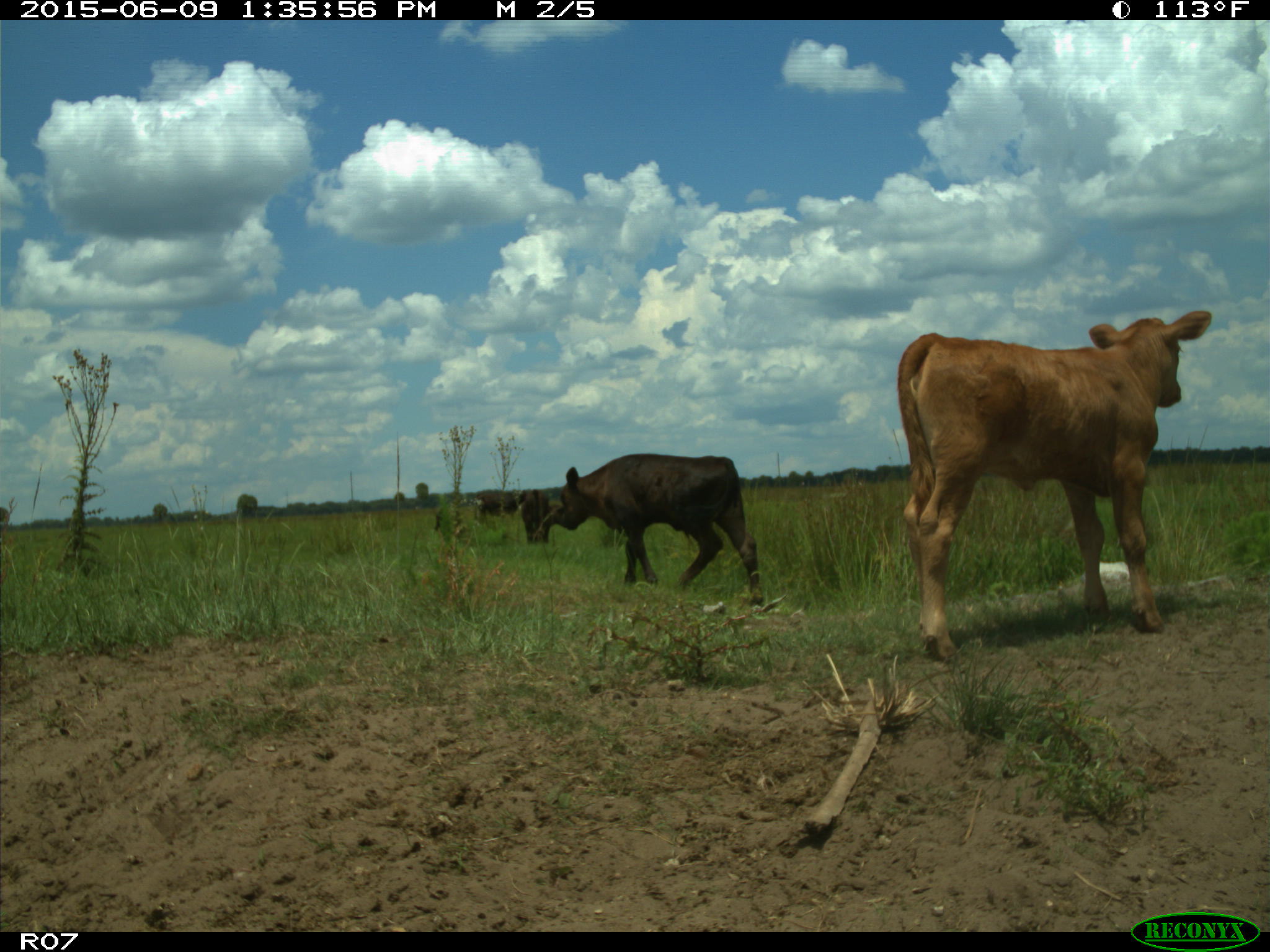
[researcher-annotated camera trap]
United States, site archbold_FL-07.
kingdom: Animalia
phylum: Chordata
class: Mammalia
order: Artiodactyla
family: Bovidae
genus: Bos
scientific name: Bos taurus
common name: domestic cow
Bos taurus (domestic cow).